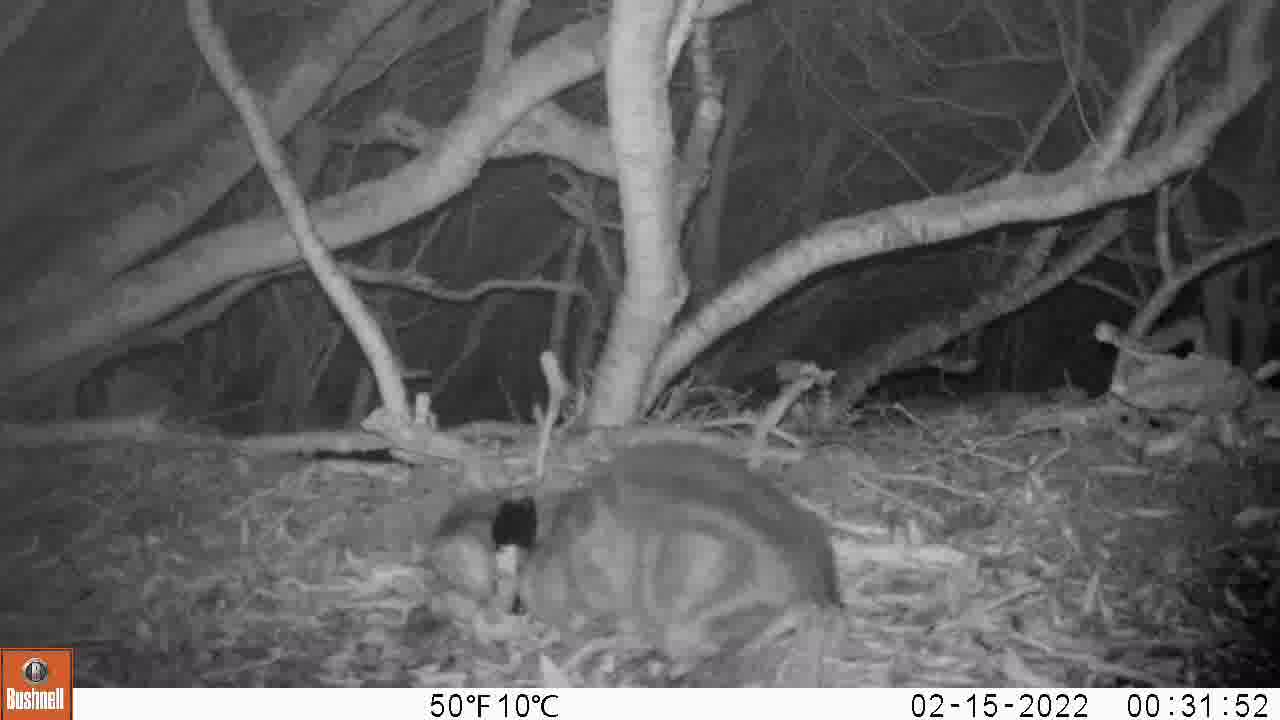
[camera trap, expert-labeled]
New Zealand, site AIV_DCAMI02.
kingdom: Animalia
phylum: Chordata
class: Mammalia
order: Carnivora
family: Felidae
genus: Felis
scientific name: Felis catus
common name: domestic cat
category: cat